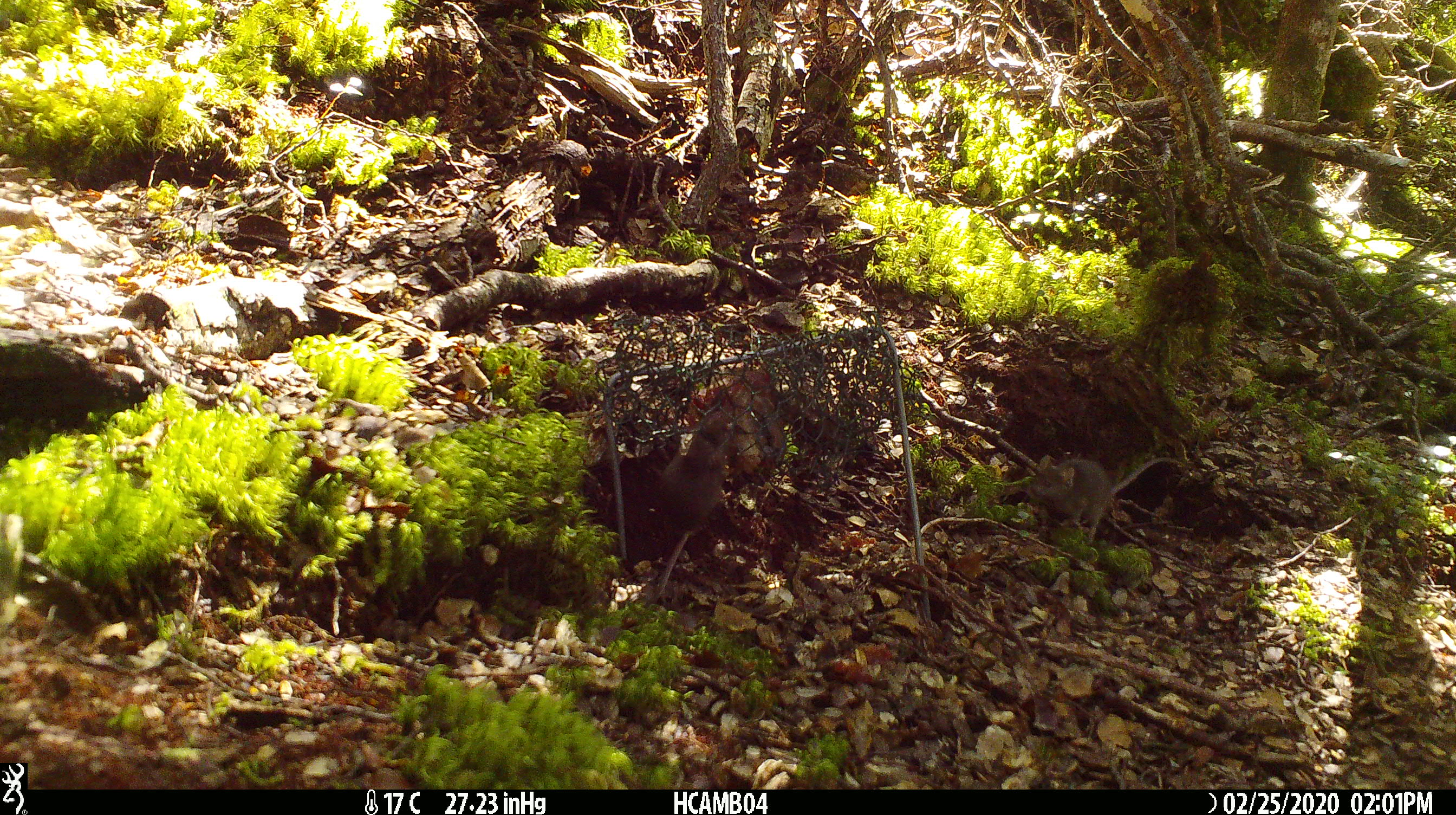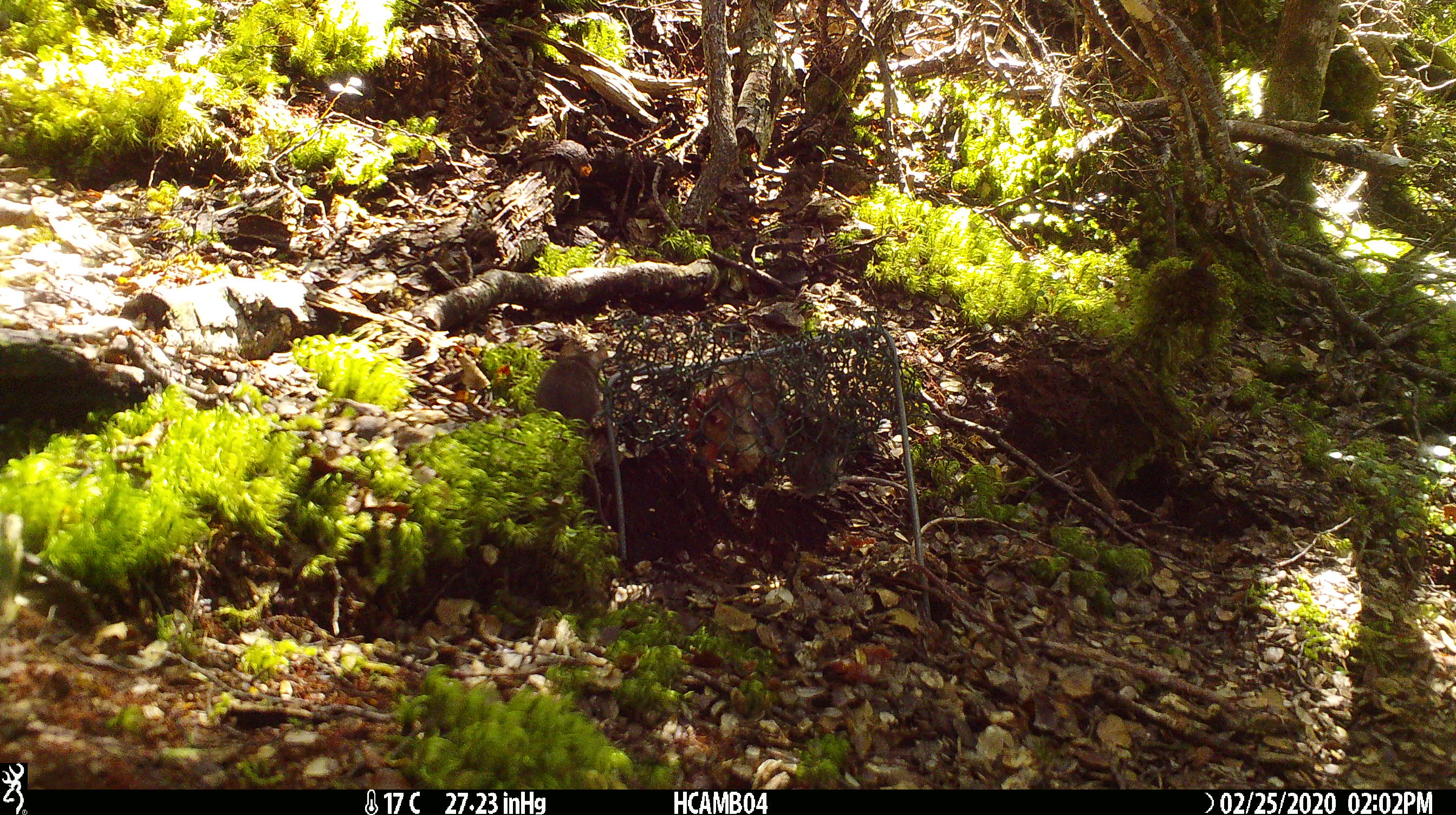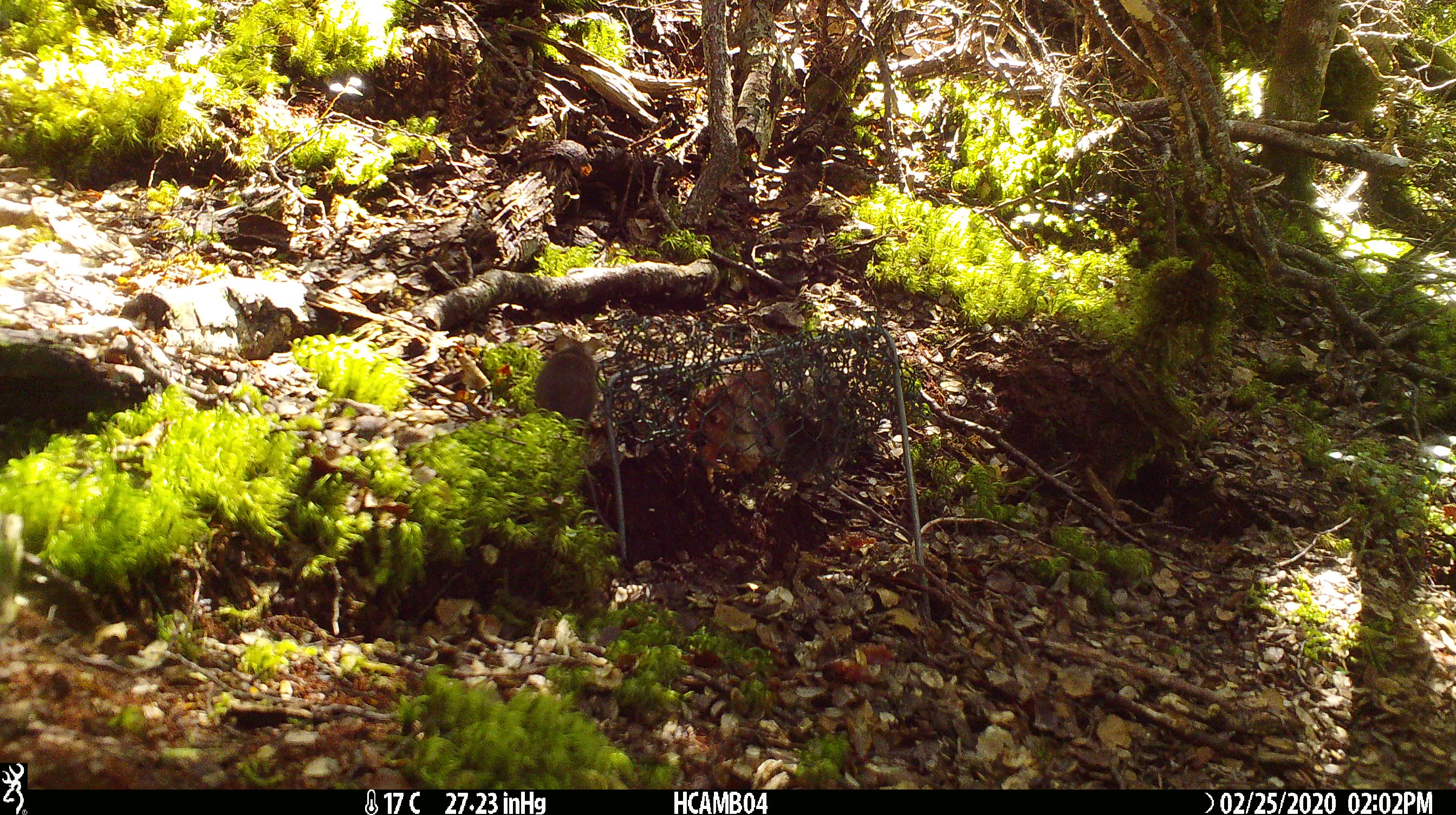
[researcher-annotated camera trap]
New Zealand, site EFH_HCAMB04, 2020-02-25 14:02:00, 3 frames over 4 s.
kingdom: Animalia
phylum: Chordata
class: Mammalia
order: Rodentia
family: Muridae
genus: Mus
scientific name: Mus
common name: mouse